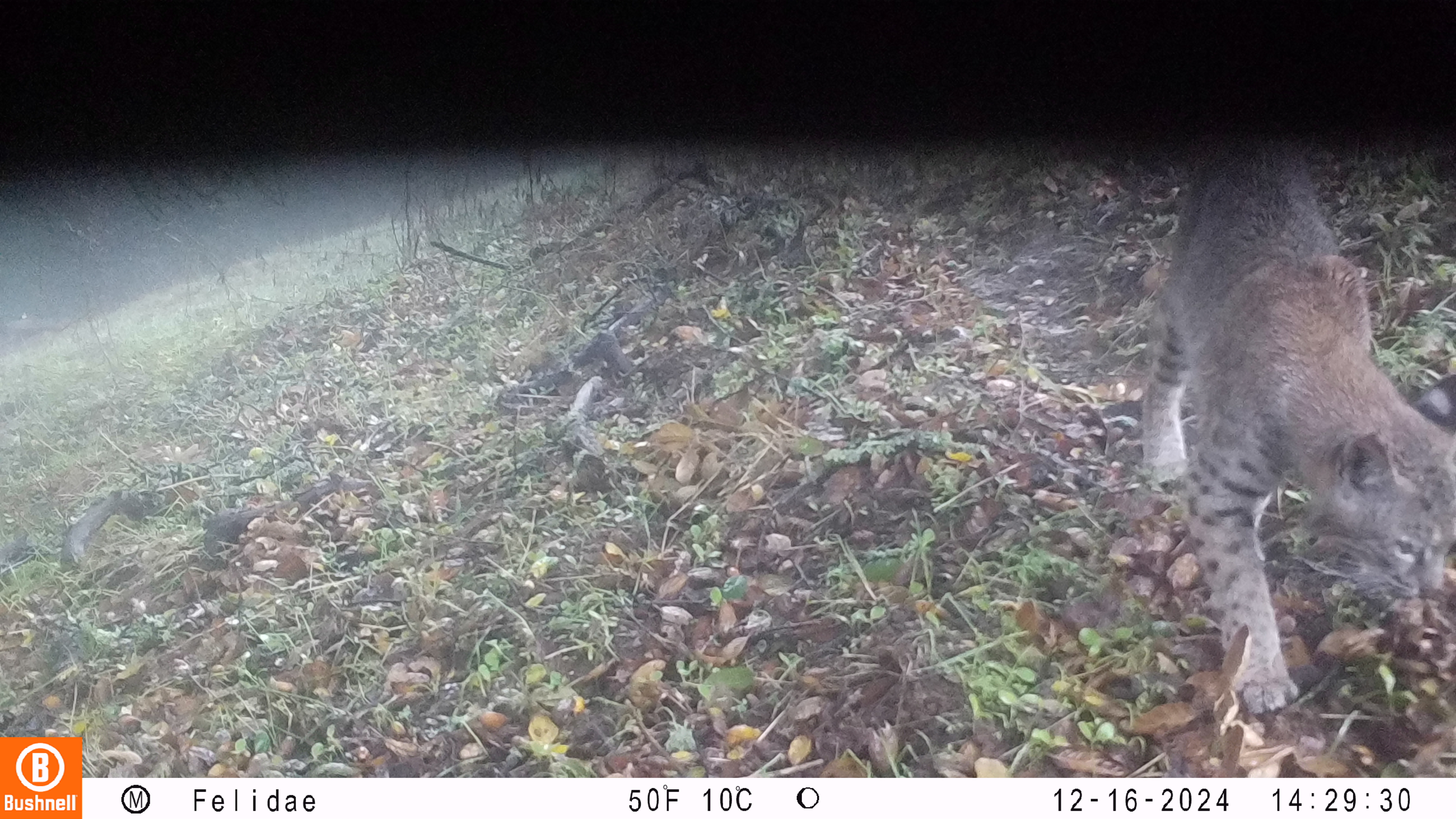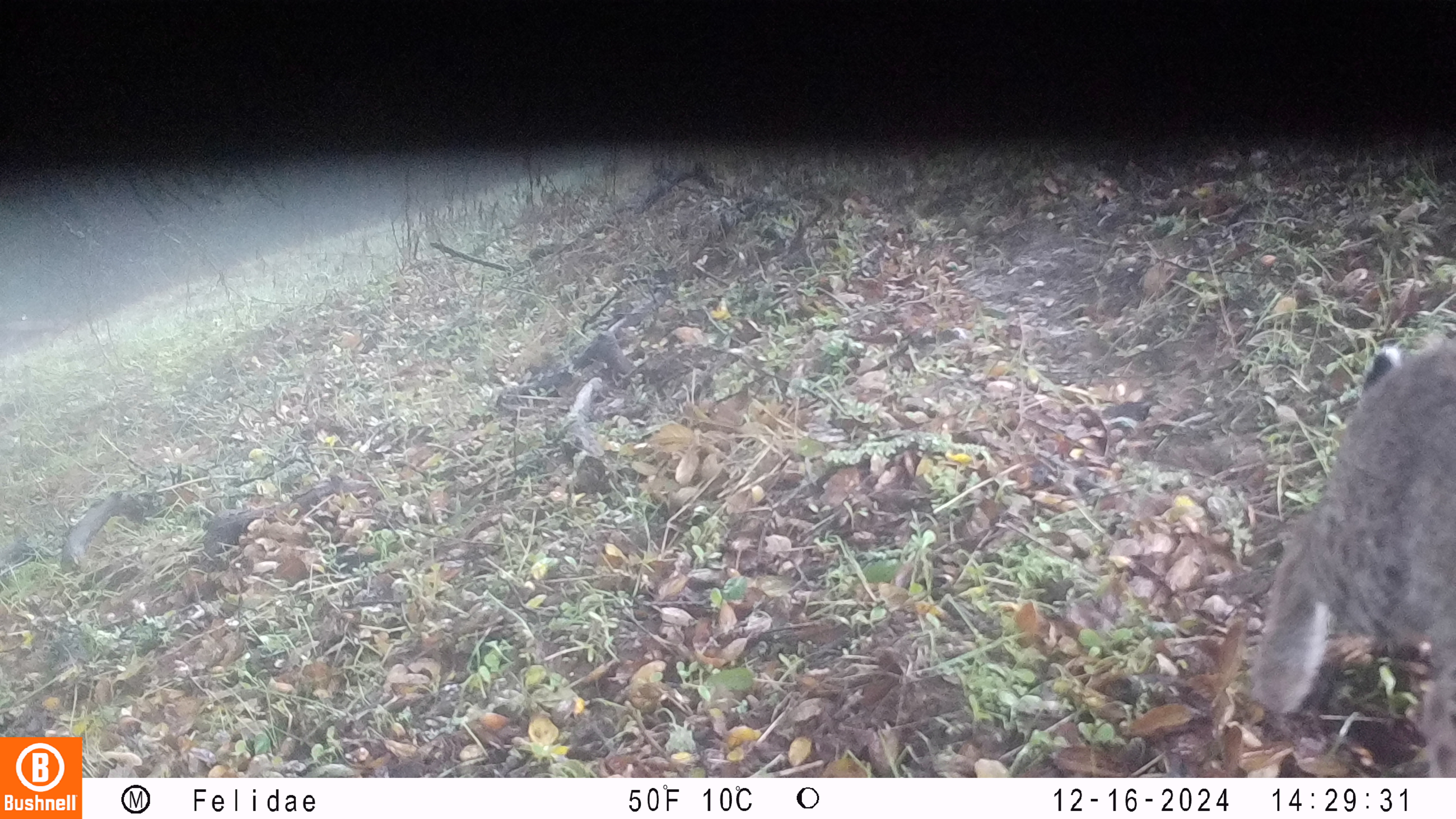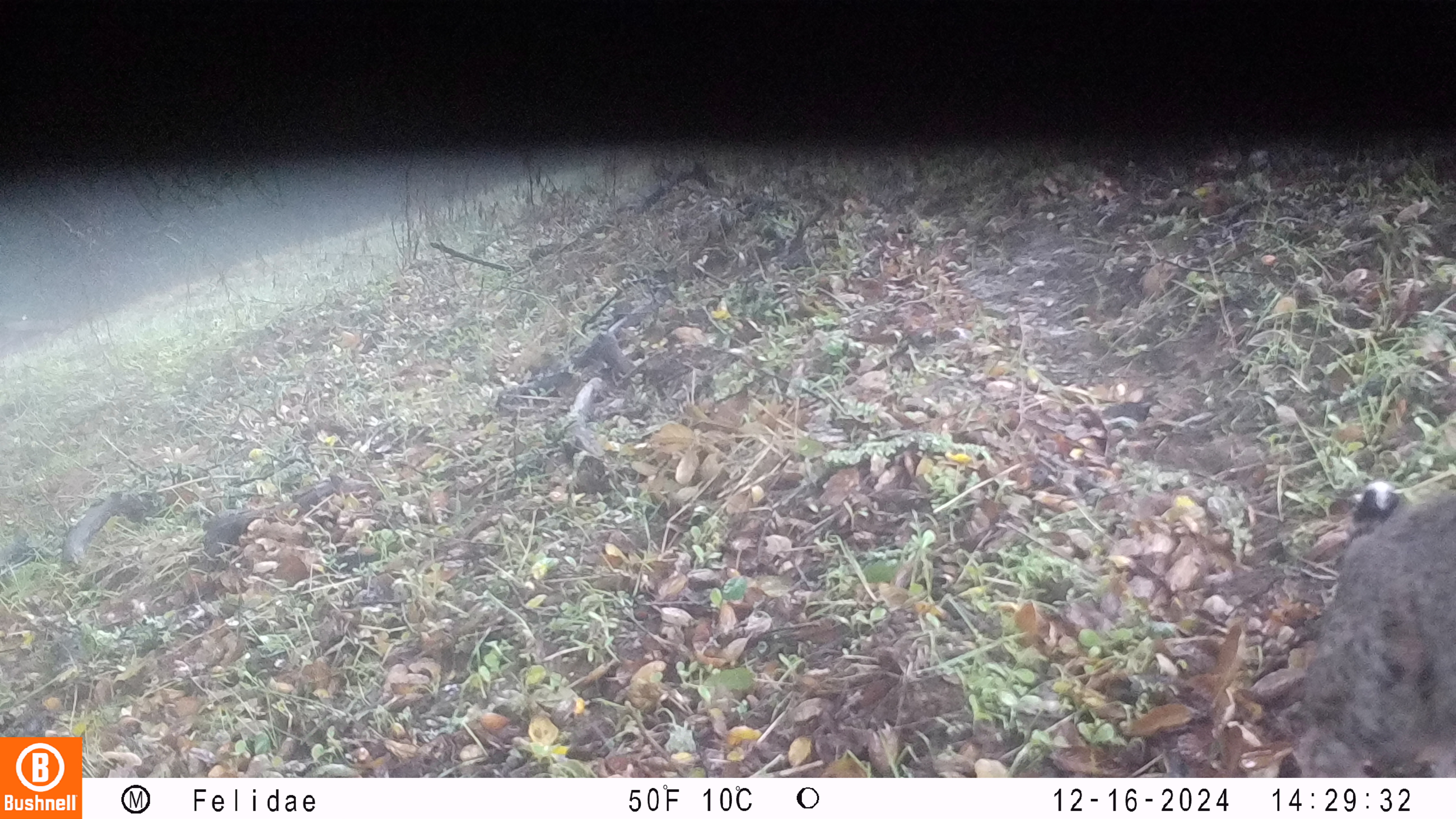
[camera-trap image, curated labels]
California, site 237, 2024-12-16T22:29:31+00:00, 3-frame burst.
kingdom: Animalia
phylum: Chordata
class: Mammalia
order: Carnivora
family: Felidae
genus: Lynx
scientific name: Lynx rufus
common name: bobcat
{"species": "bobcat (Lynx rufus)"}